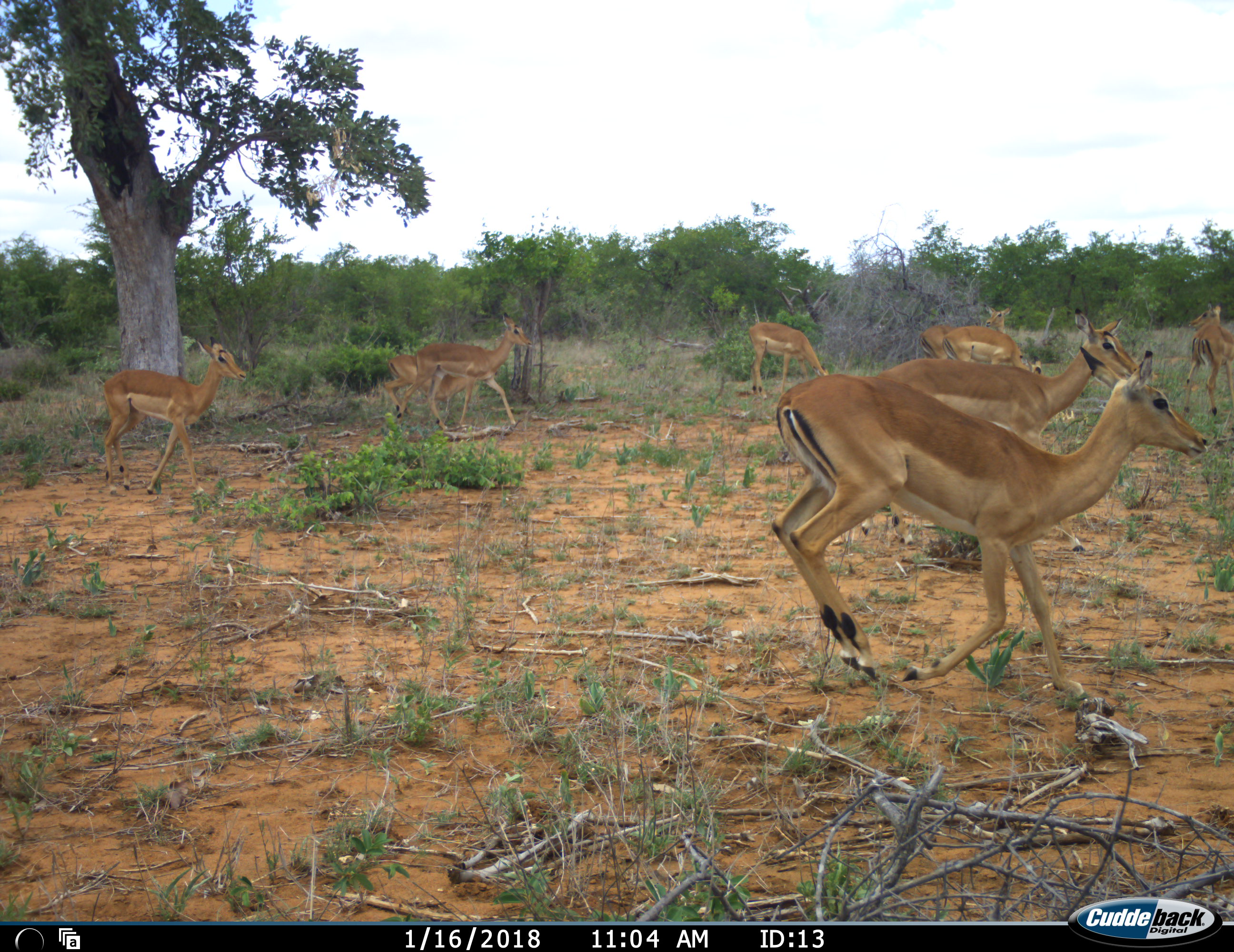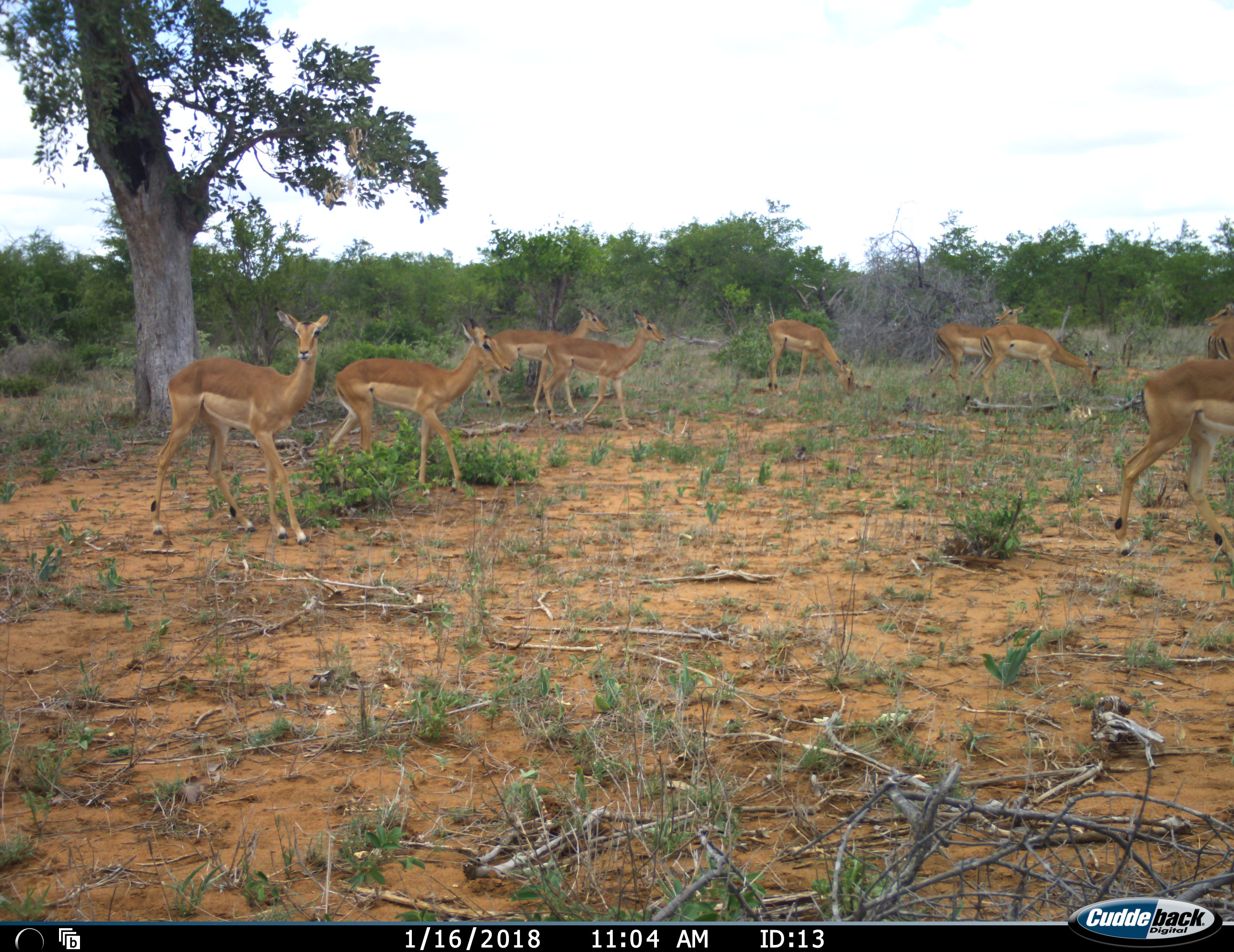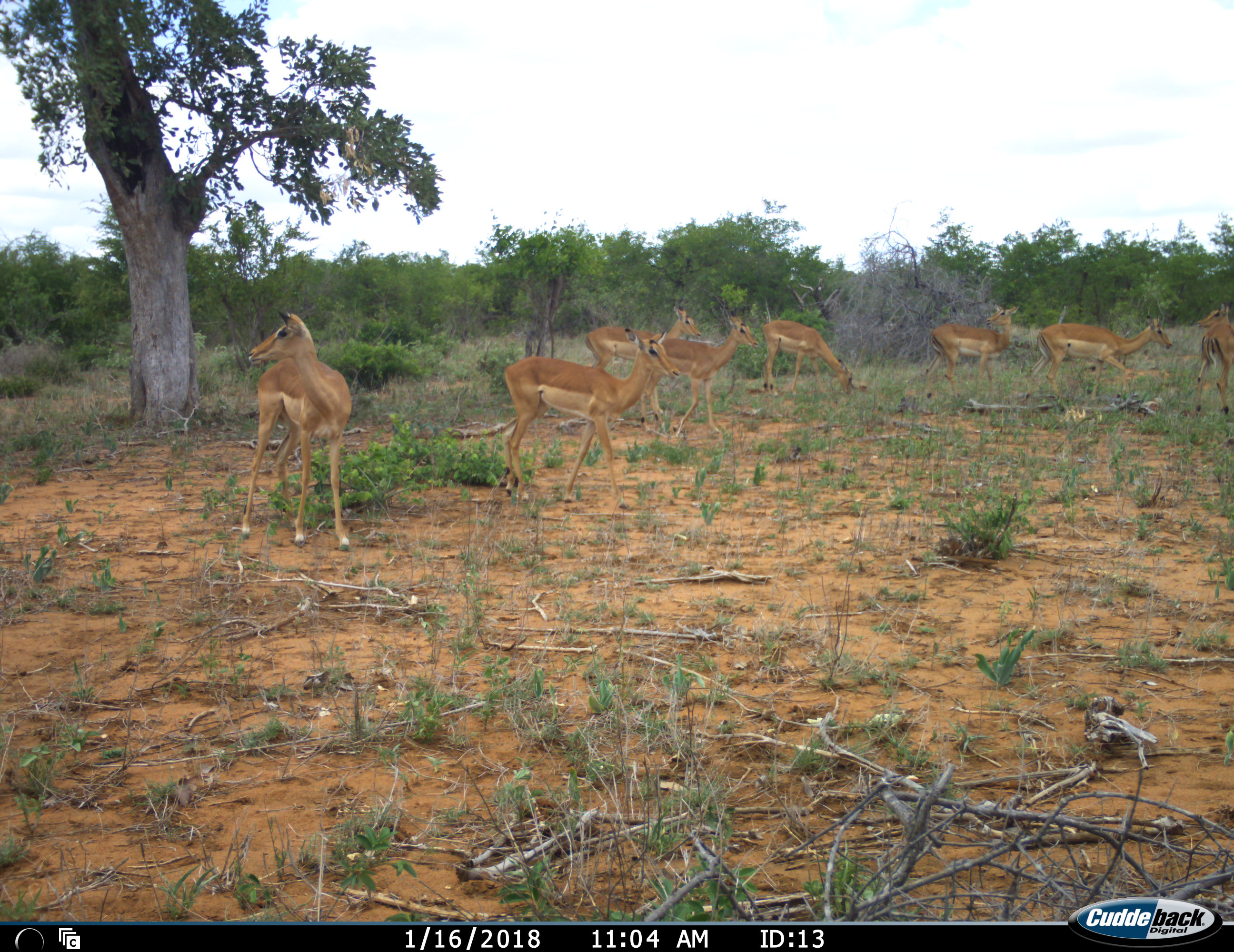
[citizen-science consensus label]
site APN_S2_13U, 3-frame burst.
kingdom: Animalia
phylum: Chordata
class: Mammalia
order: Artiodactyla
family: Bovidae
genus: Aepyceros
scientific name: Aepyceros melampus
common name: impala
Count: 9.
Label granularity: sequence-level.